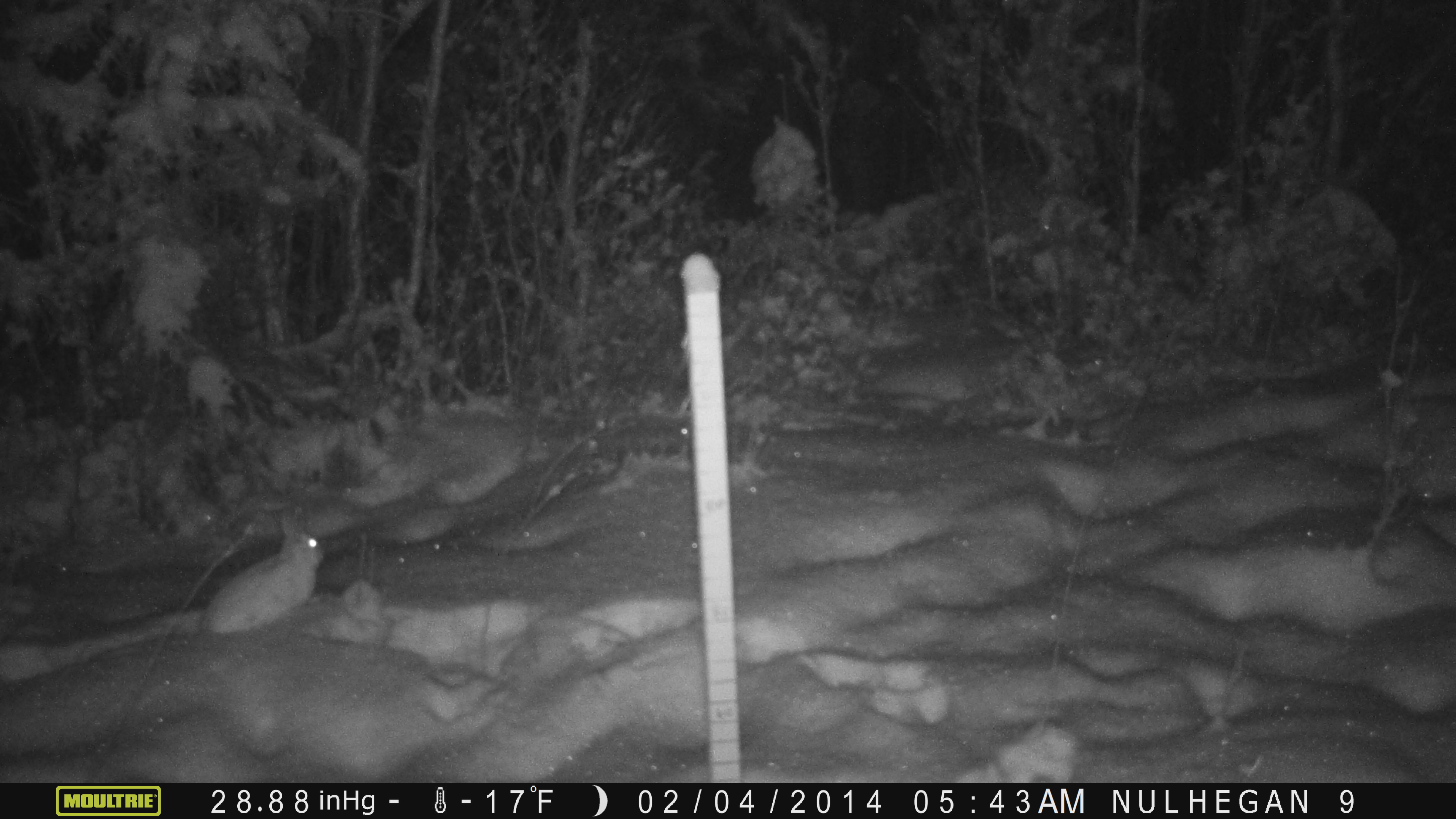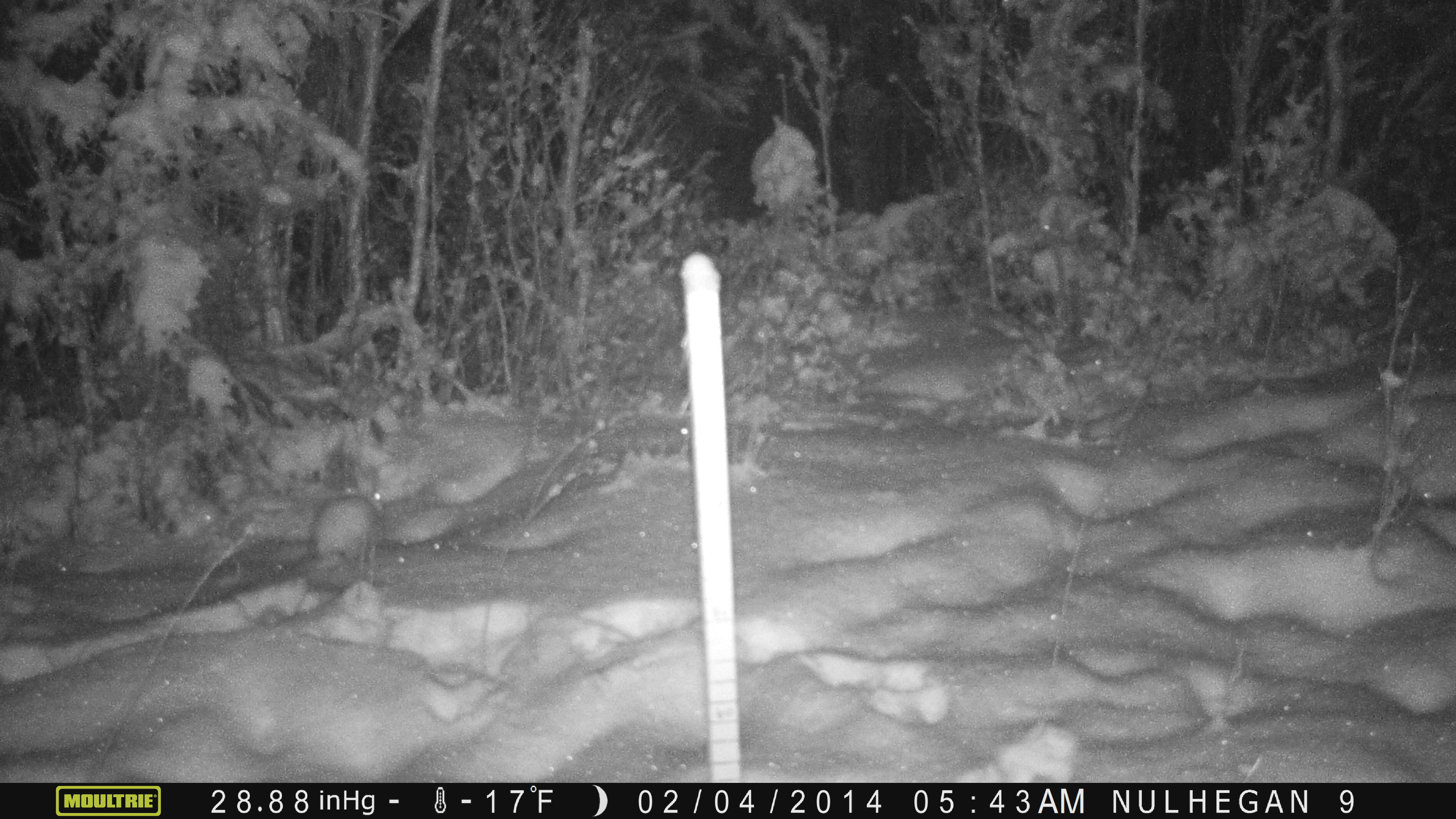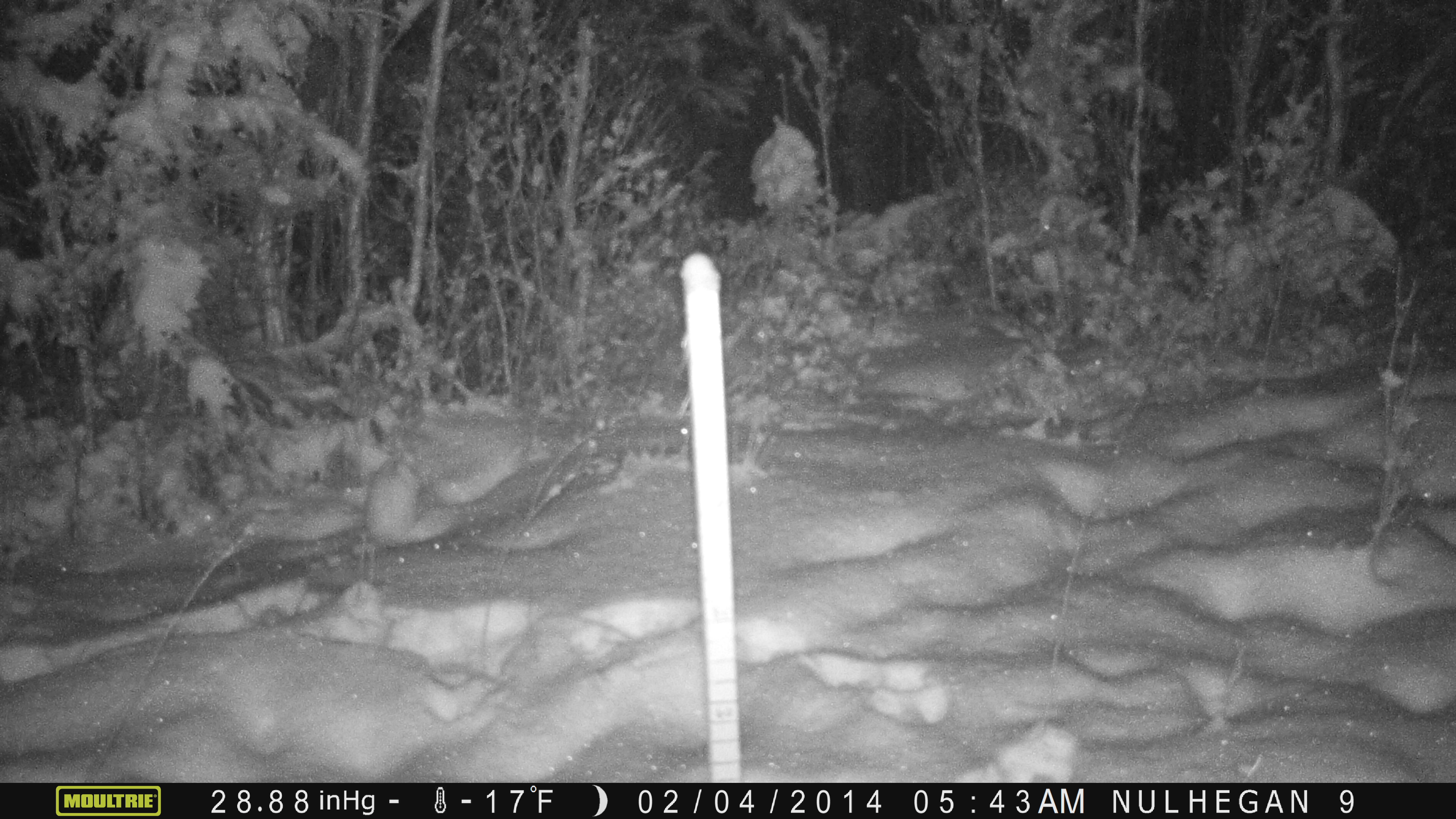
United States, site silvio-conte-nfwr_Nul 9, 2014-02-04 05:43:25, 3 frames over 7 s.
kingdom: Animalia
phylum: Chordata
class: Mammalia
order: Lagomorpha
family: Leporidae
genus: Lepus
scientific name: Lepus americanus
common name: snowshoe hare